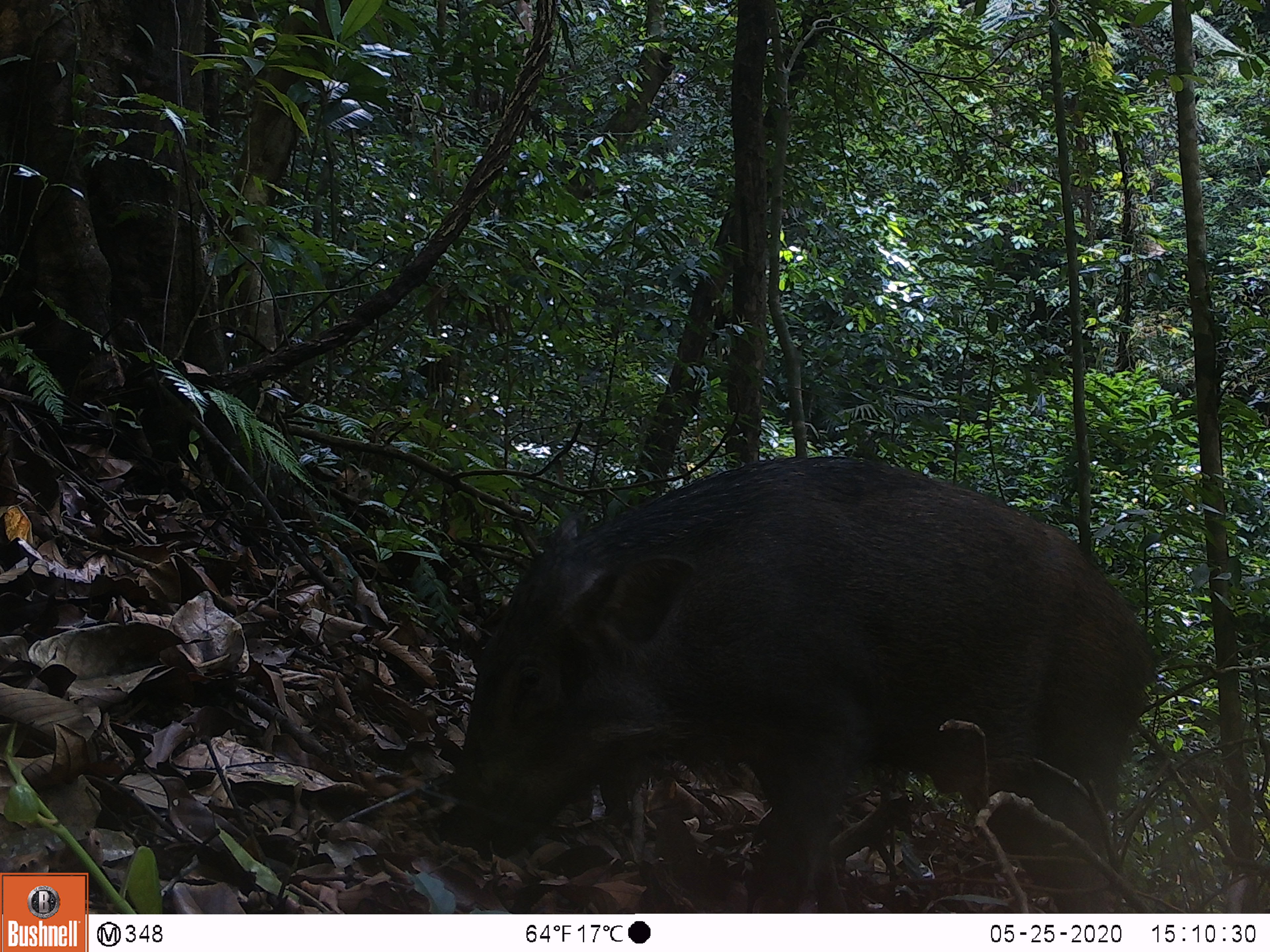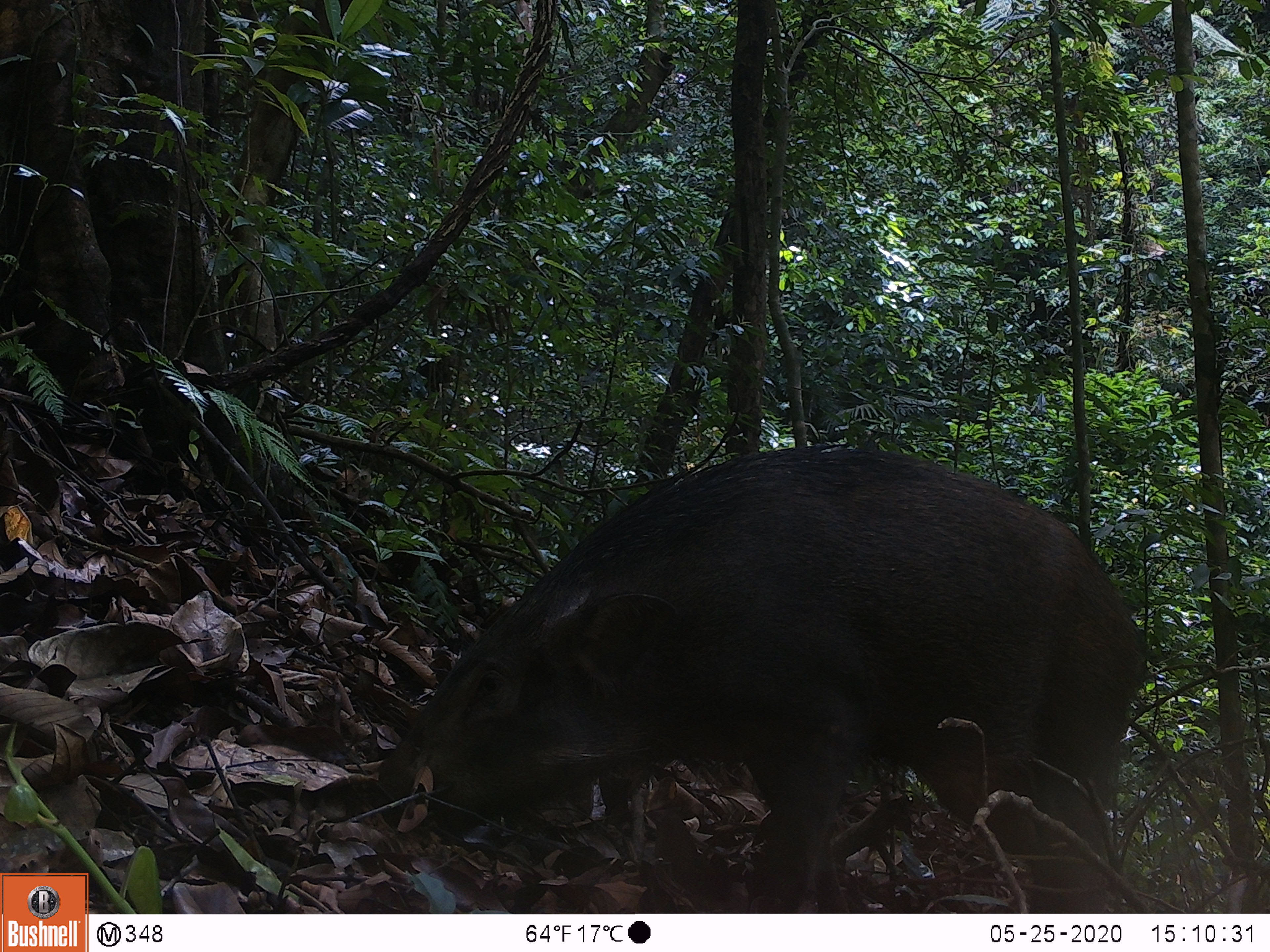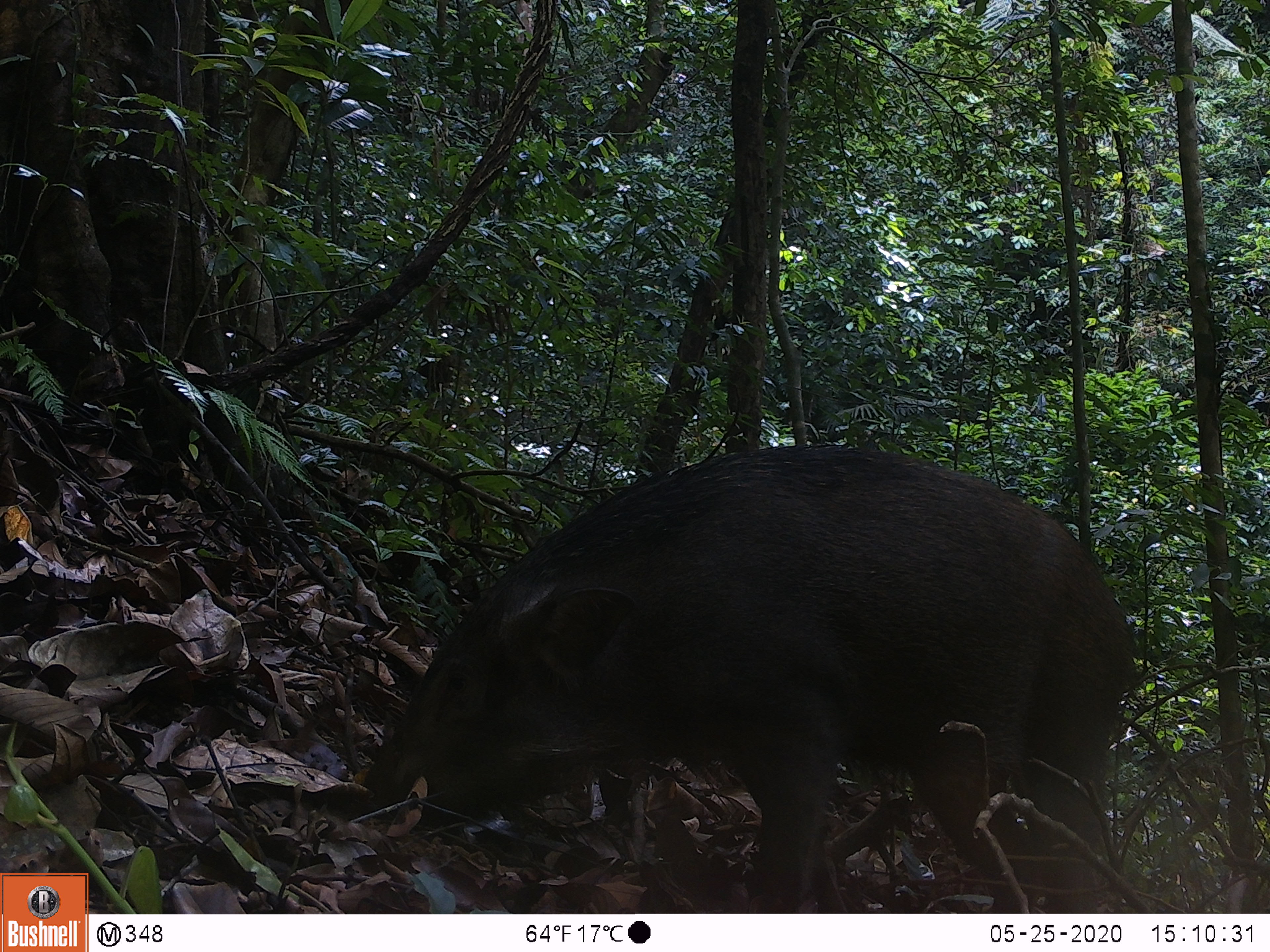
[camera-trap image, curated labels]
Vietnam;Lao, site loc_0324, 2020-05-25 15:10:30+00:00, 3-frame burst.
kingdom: Animalia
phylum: Chordata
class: Mammalia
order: Artiodactyla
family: Suidae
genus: Sus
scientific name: Sus scrofa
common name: eurasian wild pig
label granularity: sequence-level